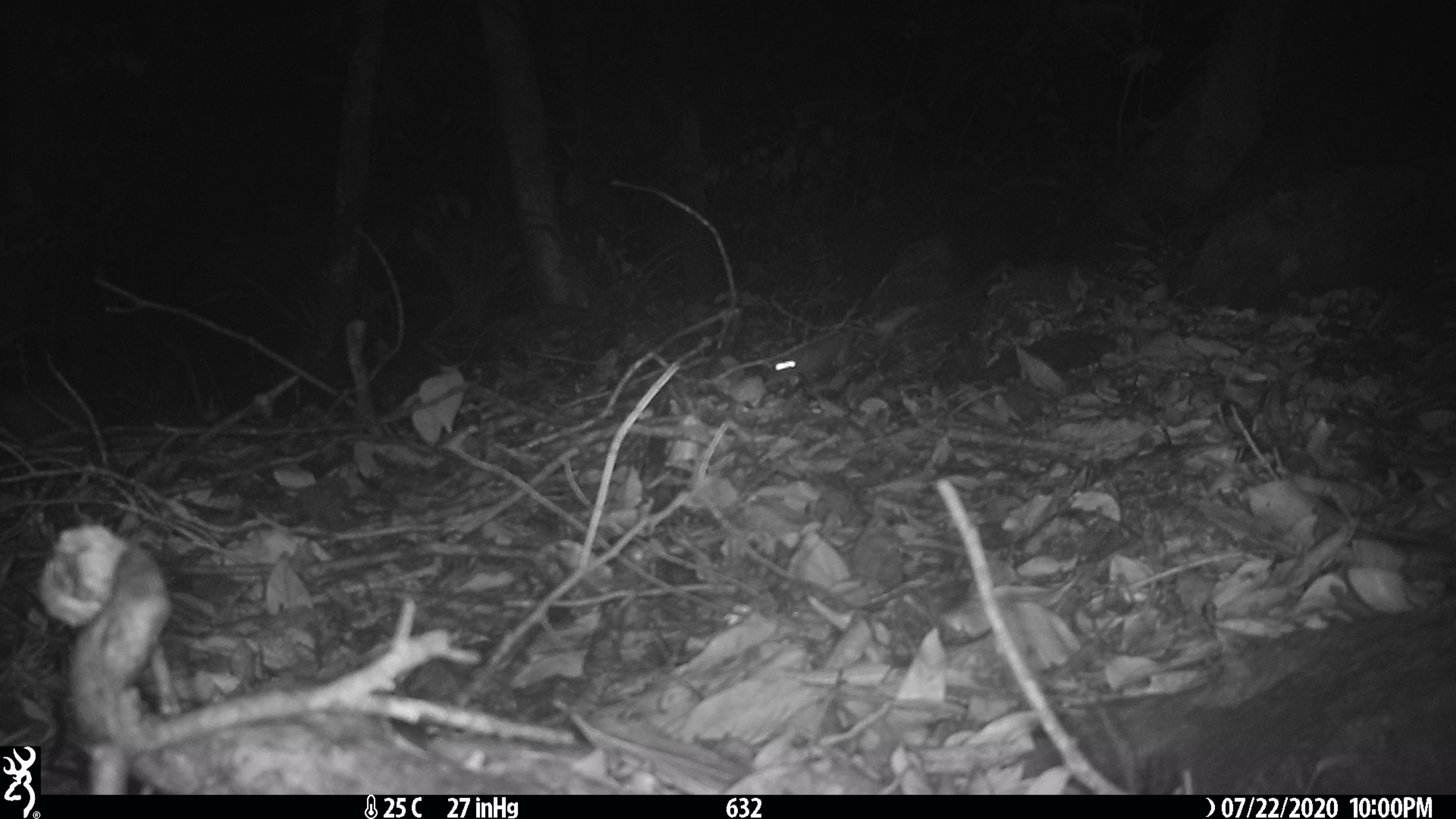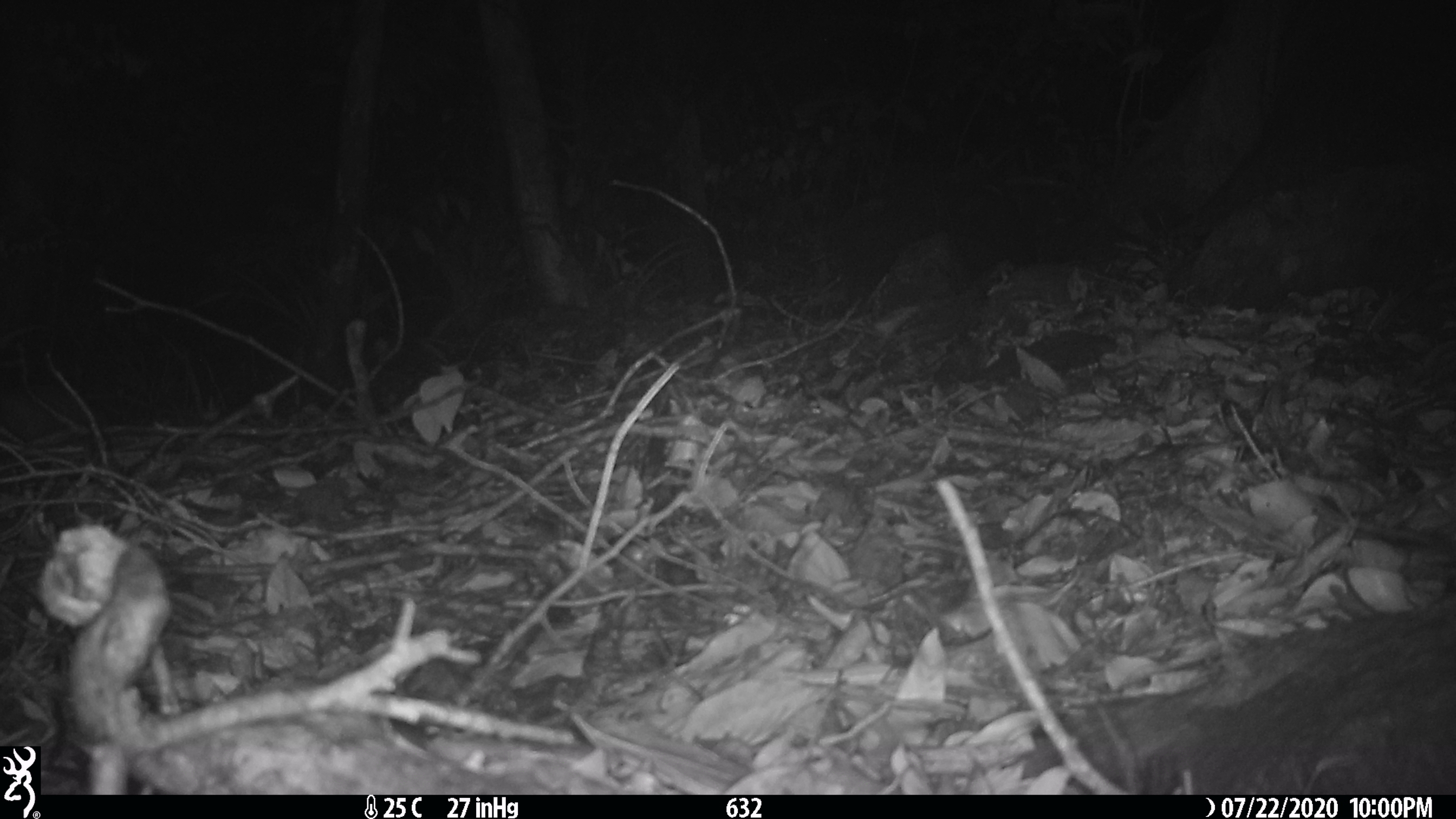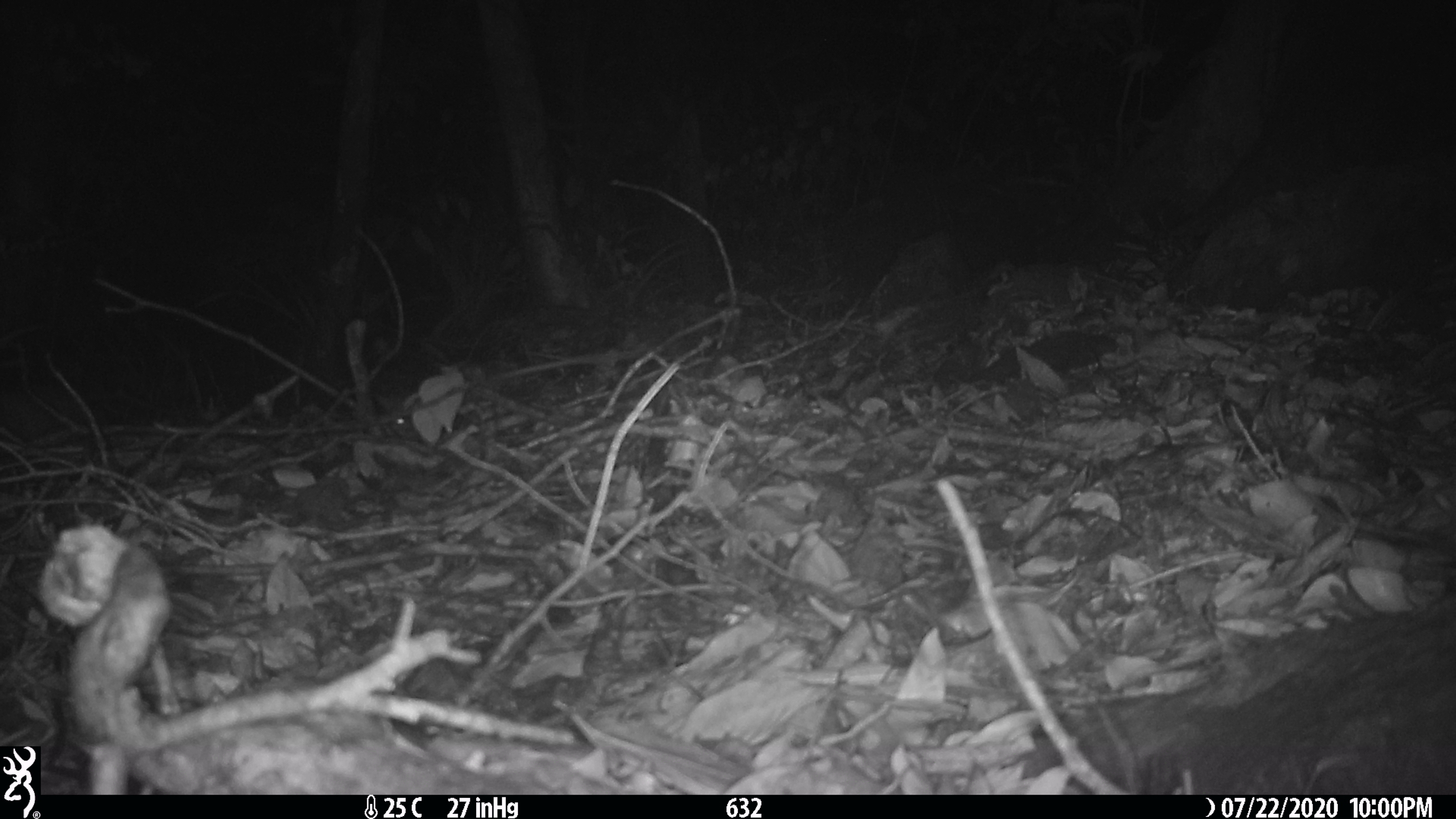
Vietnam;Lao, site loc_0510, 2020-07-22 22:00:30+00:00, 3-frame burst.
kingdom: Animalia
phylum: Chordata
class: Mammalia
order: Carnivora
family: Mustelidae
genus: Melogale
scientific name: Melogale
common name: ferret badger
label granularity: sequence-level